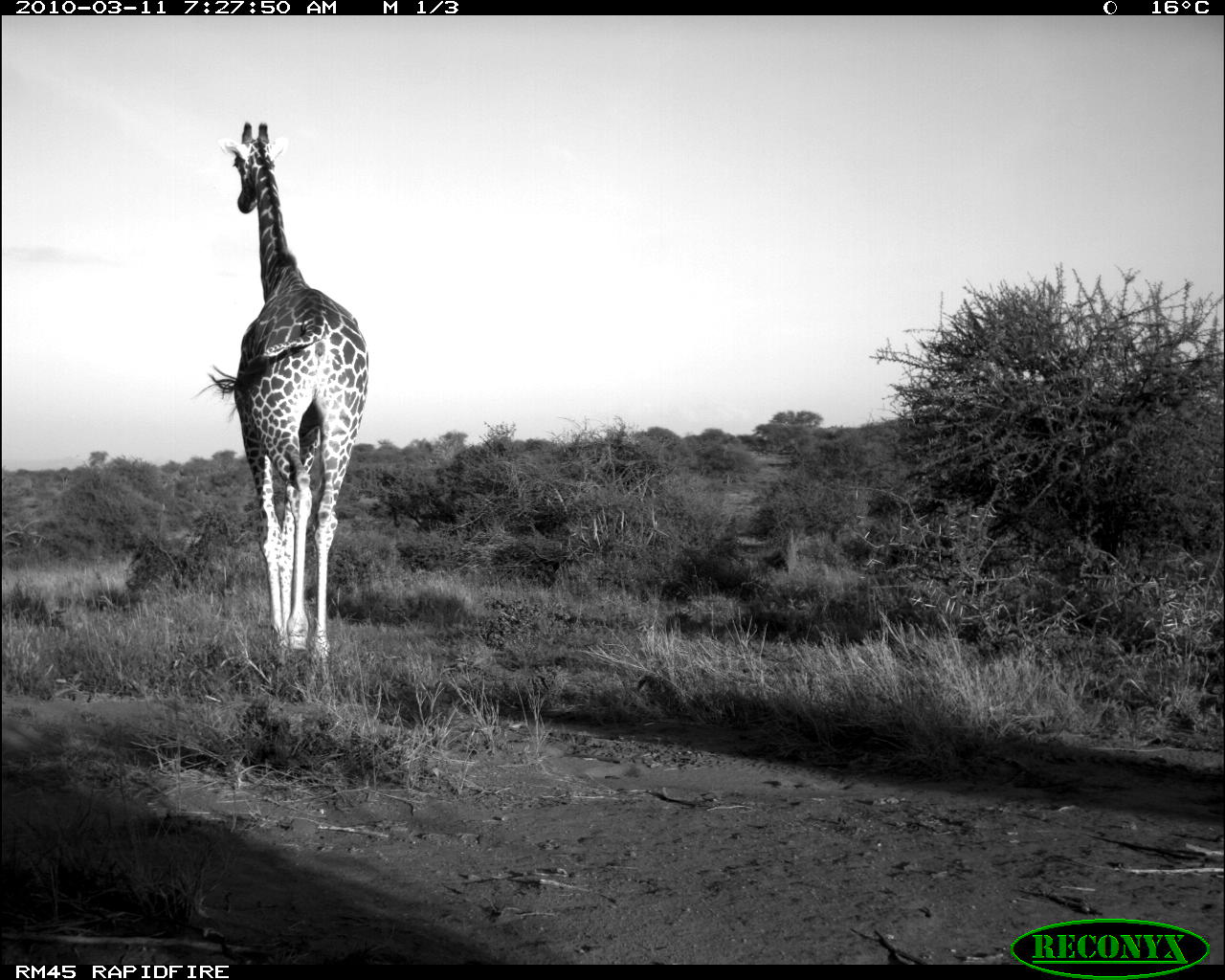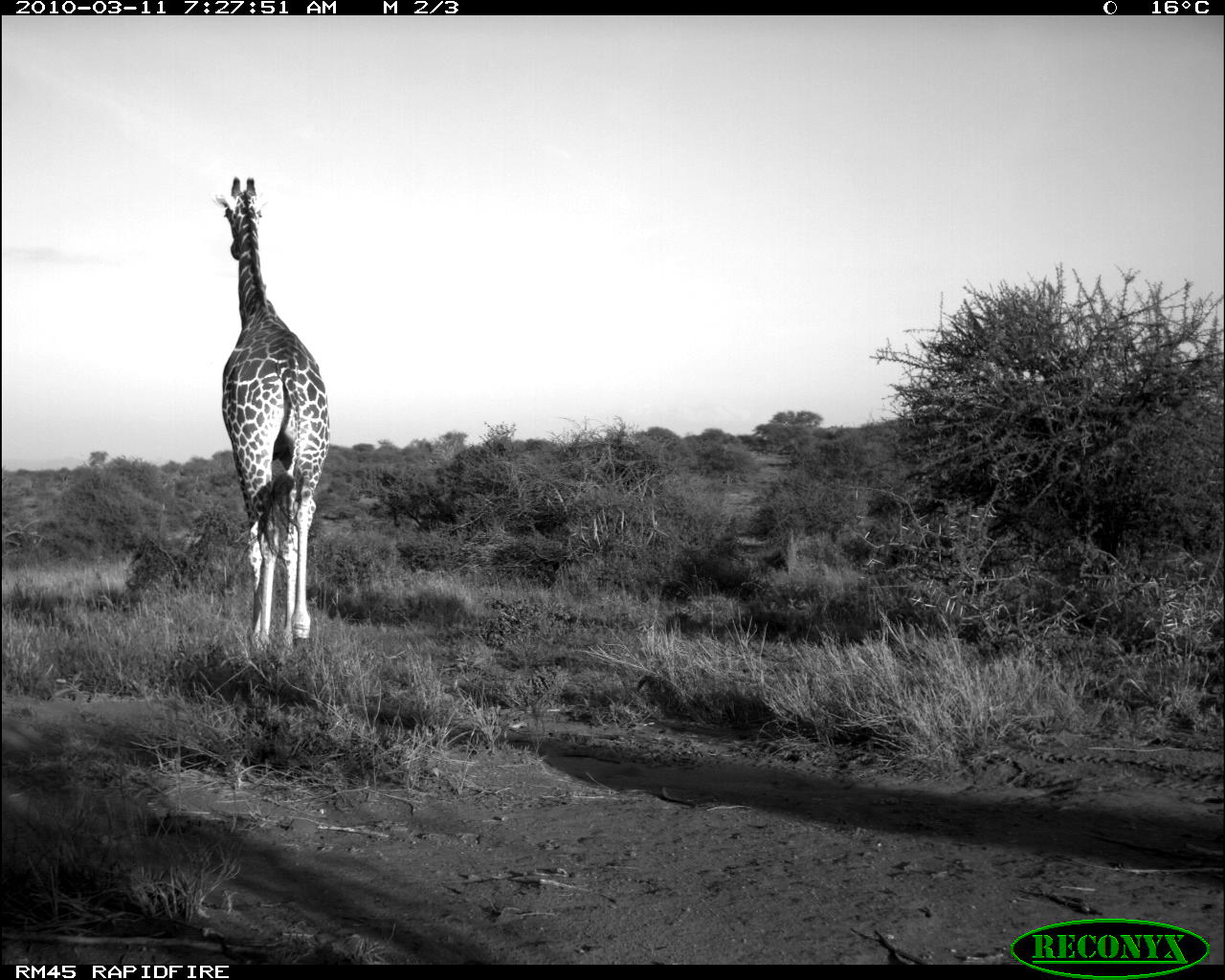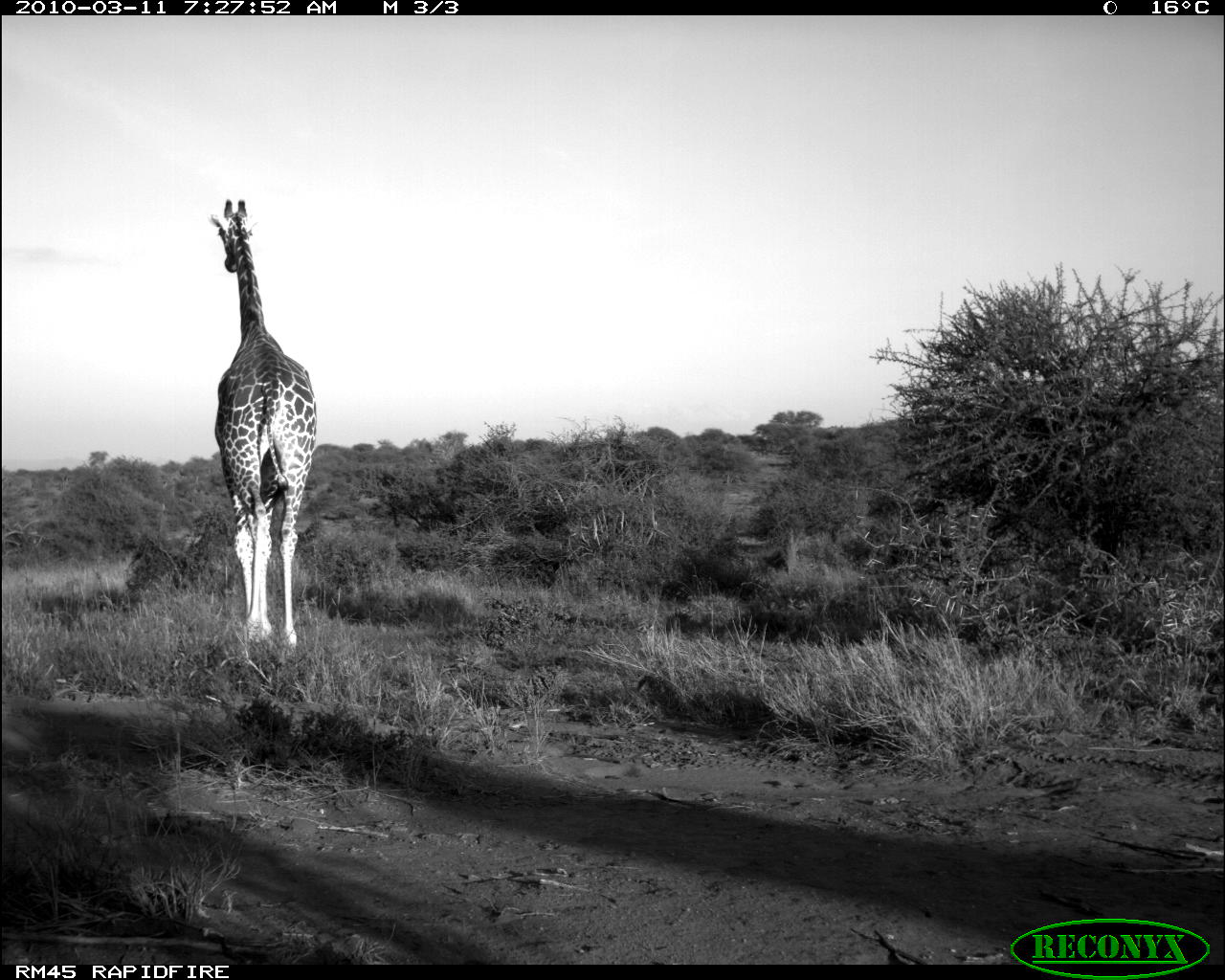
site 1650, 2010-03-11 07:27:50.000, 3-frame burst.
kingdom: Animalia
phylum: Chordata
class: Mammalia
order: Artiodactyla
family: Giraffidae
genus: Giraffa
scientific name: Giraffa camelopardalis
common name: giraffe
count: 1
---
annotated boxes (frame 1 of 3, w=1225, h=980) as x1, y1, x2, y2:
giraffa camelopardalis: 204, 113, 365, 676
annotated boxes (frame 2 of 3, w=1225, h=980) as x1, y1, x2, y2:
giraffa camelopardalis: 216, 172, 332, 668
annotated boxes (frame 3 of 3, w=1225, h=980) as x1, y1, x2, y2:
giraffa camelopardalis: 214, 196, 316, 669